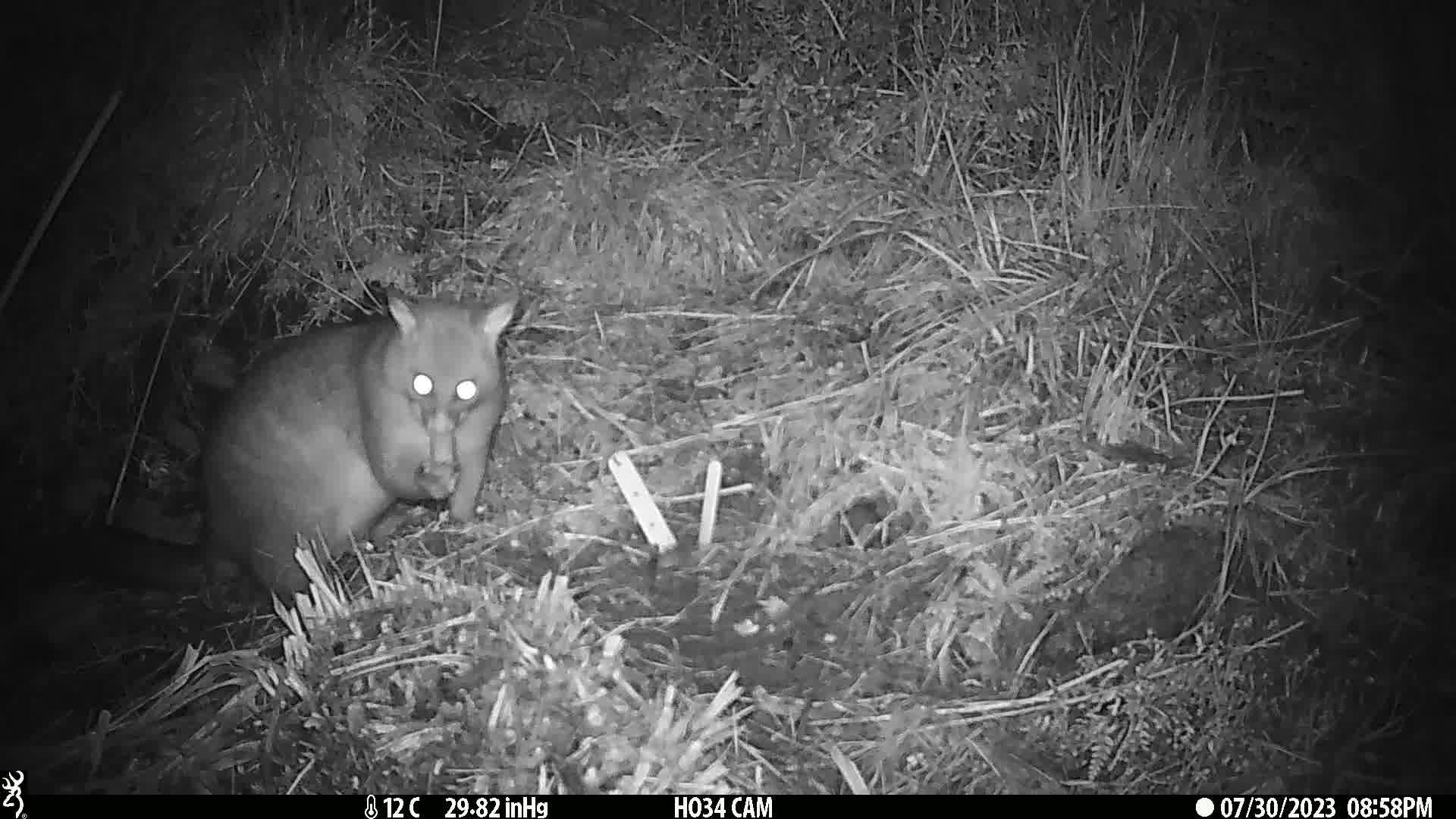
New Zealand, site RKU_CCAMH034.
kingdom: Animalia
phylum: Chordata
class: Mammalia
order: Diprotodontia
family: Phalangeridae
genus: Trichosurus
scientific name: Trichosurus vulpecula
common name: common brushtail possum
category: possum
Possum (common brushtail possum) (Trichosurus vulpecula).